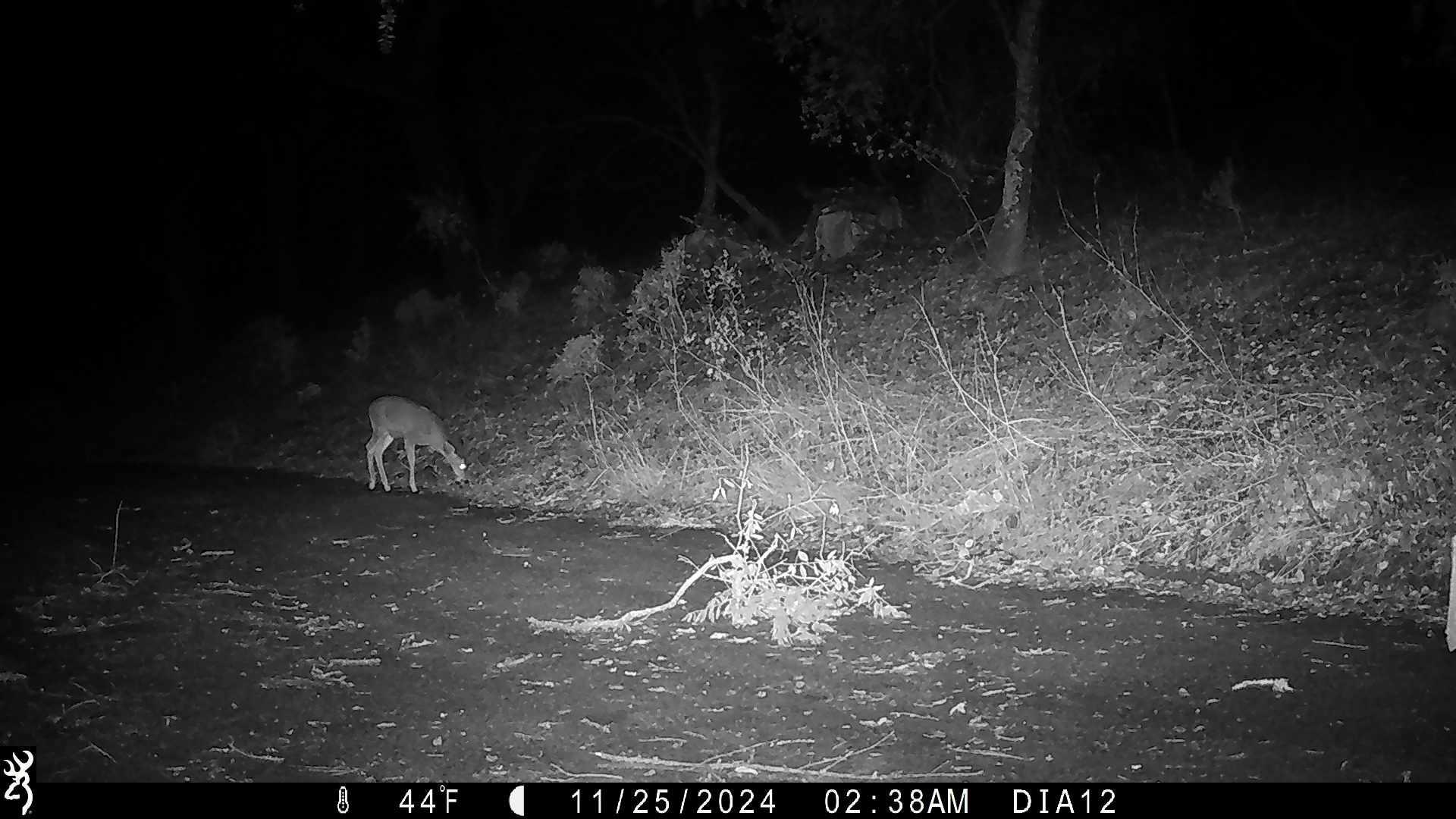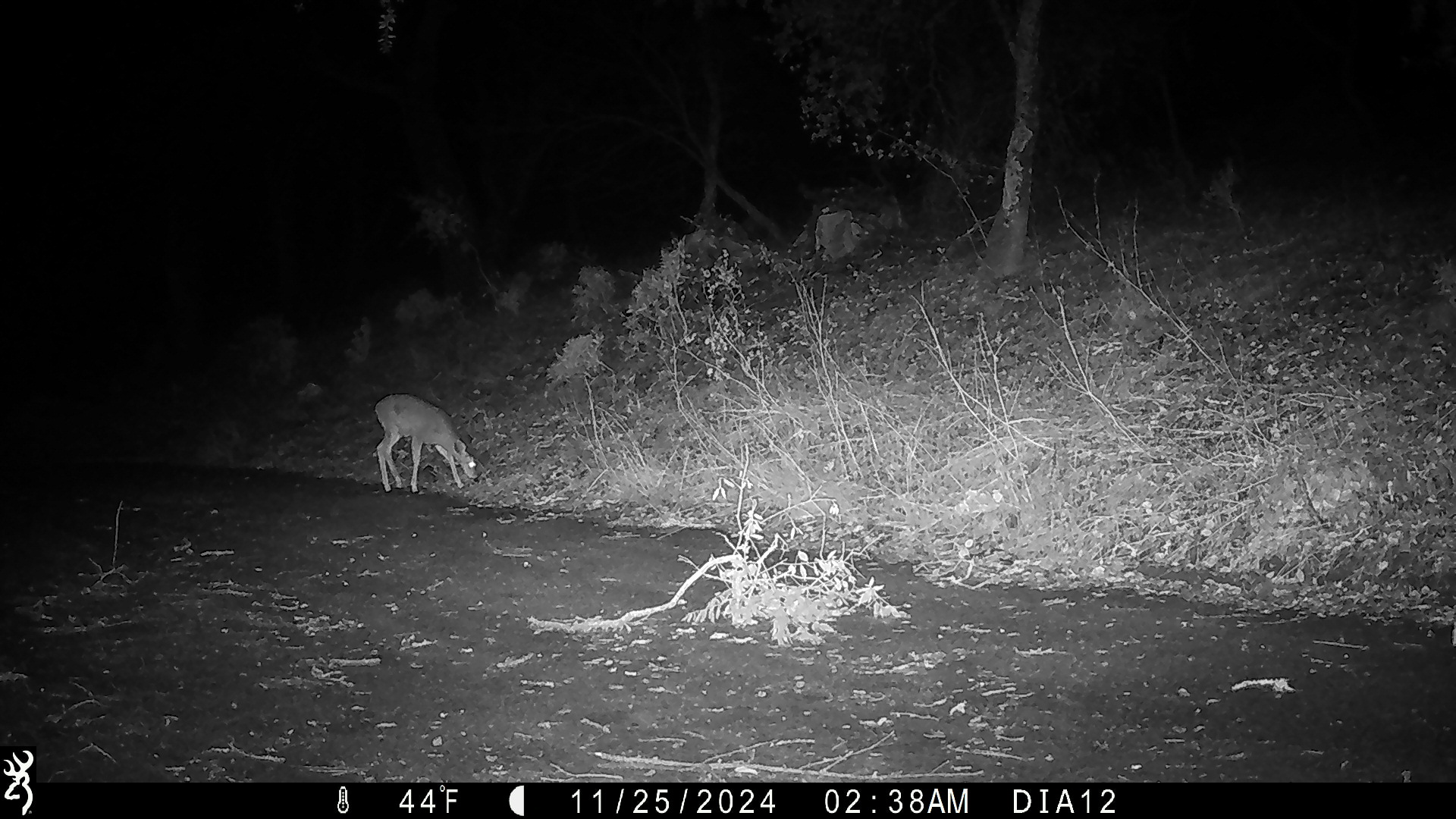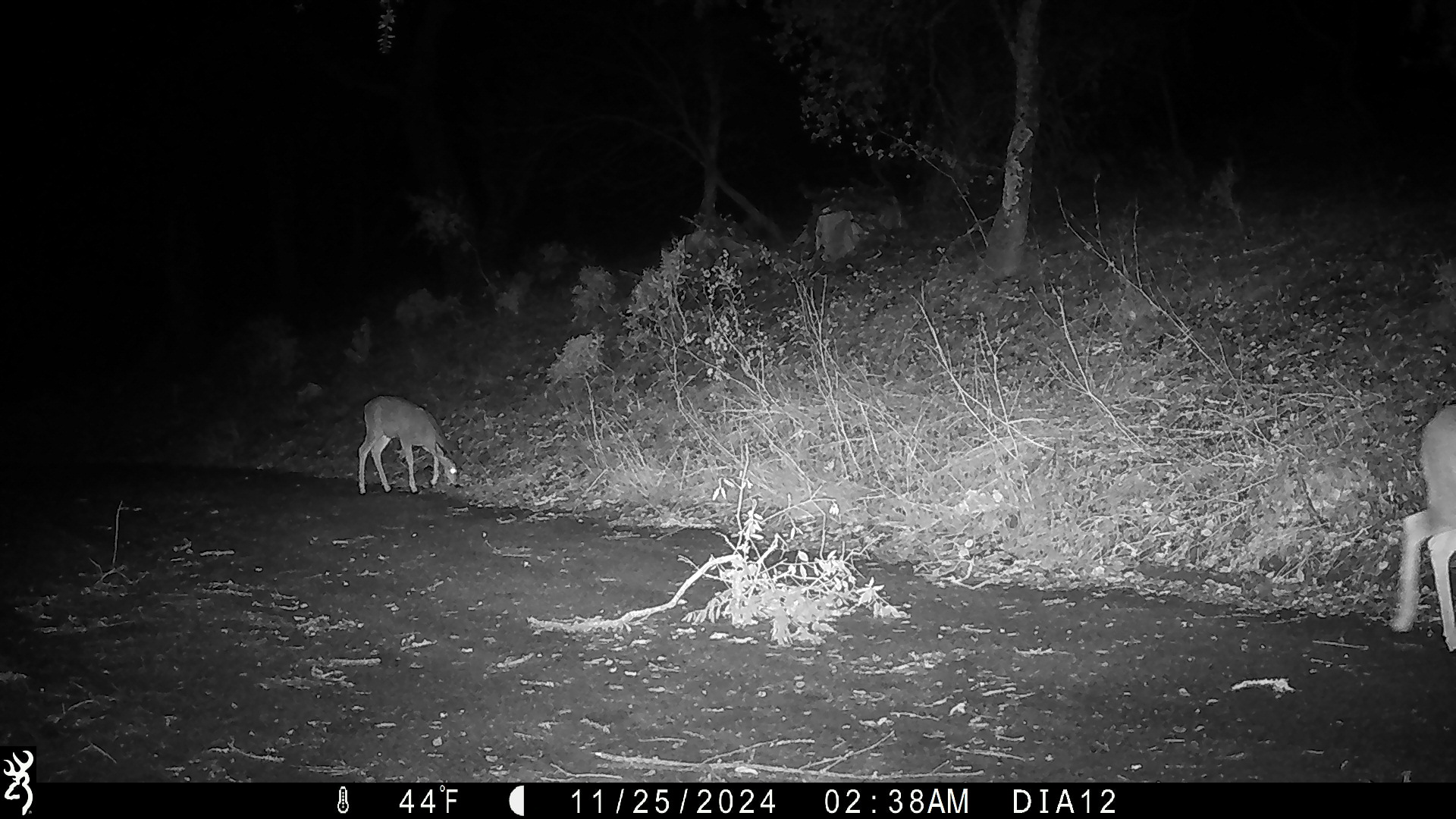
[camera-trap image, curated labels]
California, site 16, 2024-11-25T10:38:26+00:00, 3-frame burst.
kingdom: Animalia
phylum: Chordata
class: Mammalia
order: Artiodactyla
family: Cervidae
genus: Odocoileus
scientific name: Odocoileus hemionus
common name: mule deer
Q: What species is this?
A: Mule deer (Odocoileus hemionus).